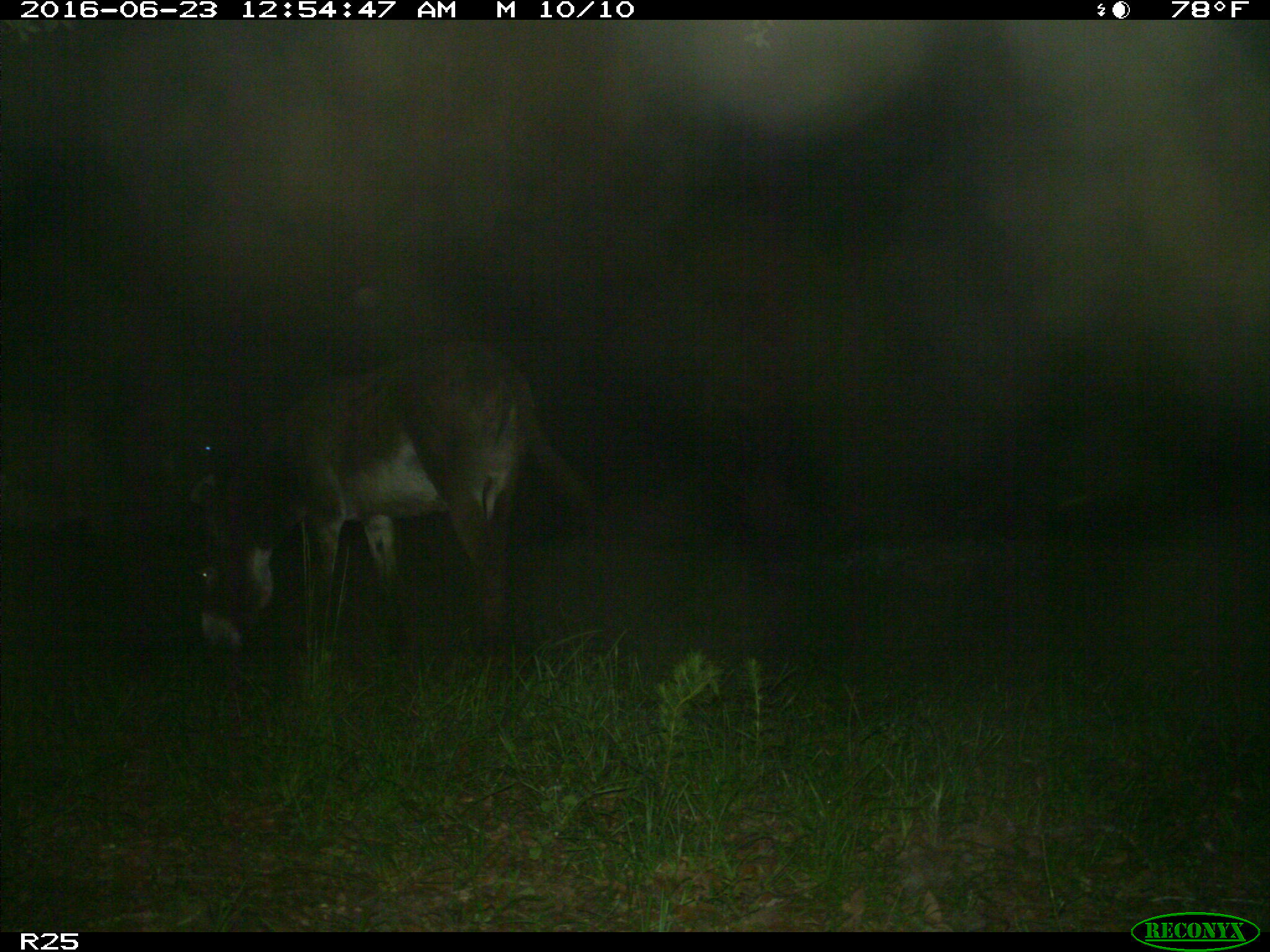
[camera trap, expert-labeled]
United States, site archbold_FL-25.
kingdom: Animalia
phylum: Chordata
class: Mammalia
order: Artiodactyla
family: Bovidae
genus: Bos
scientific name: Bos taurus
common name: domestic cow